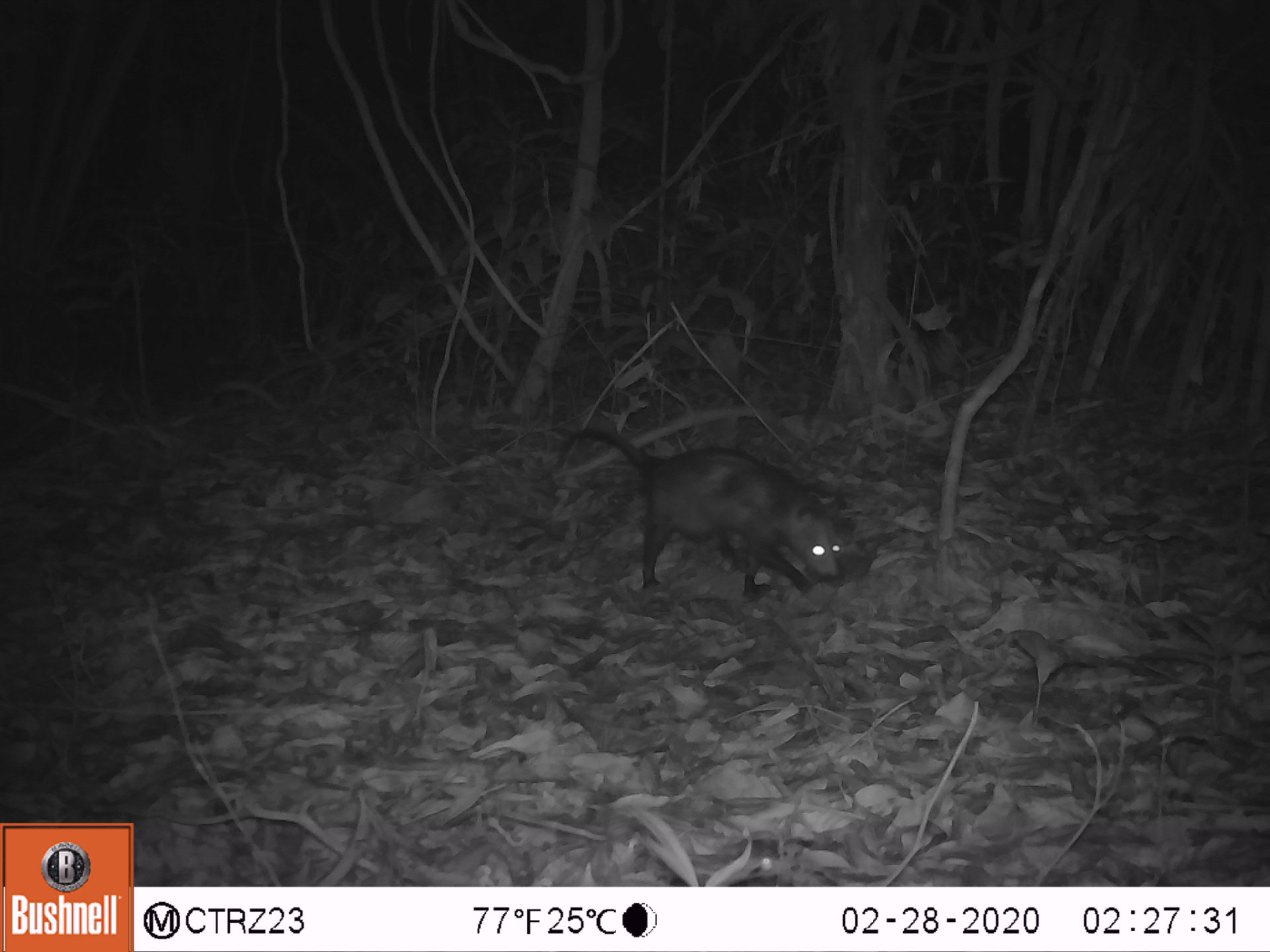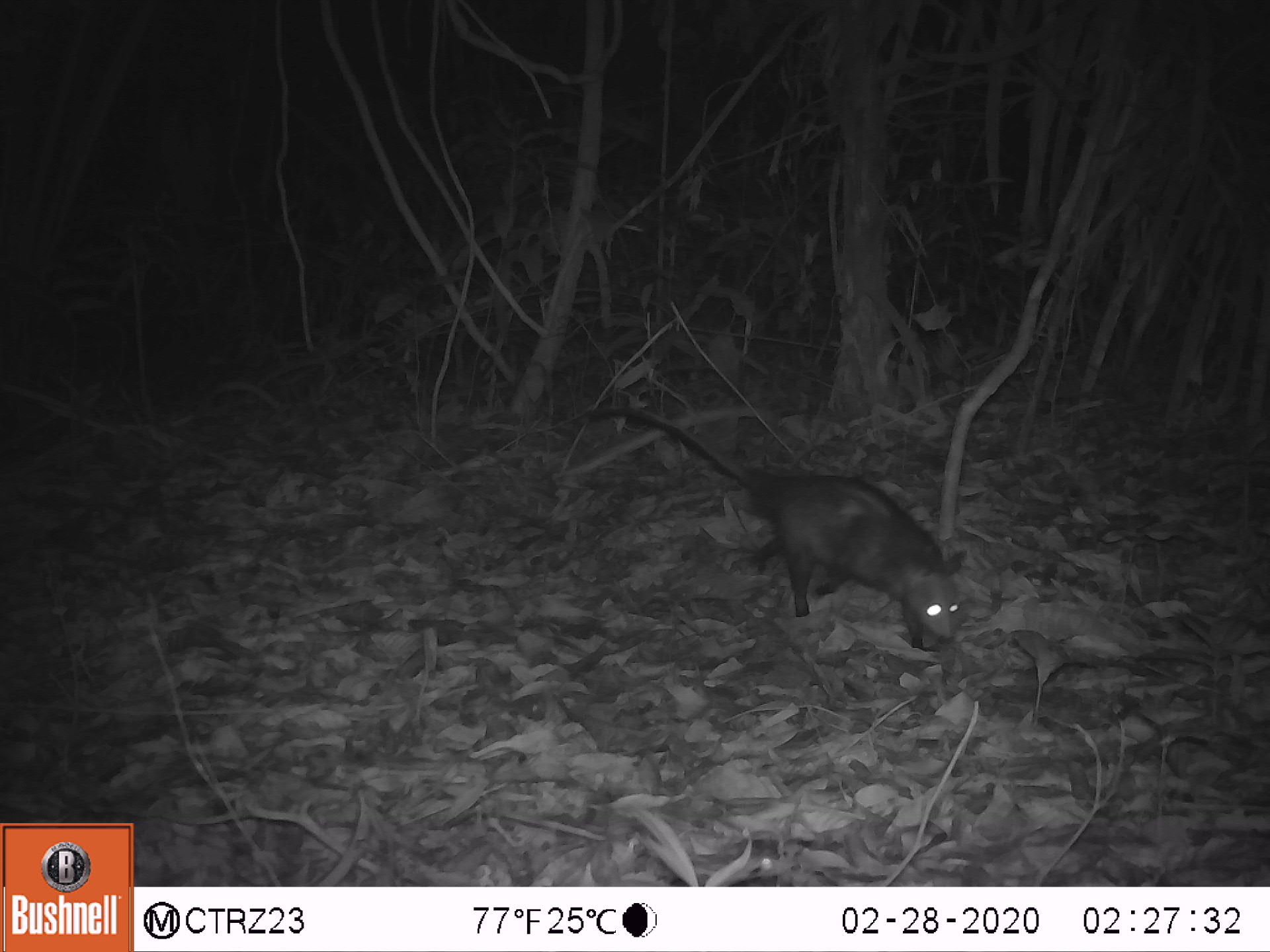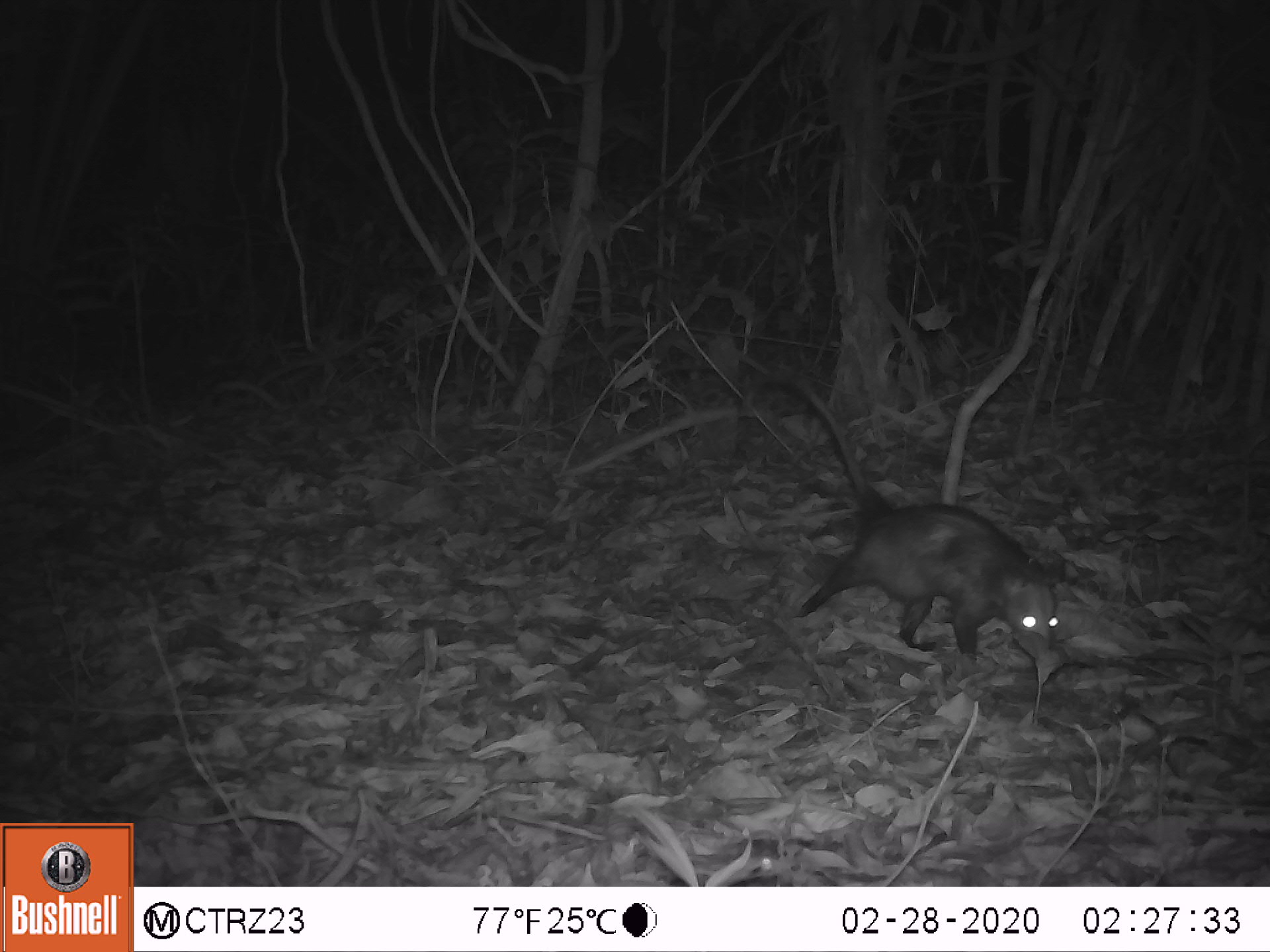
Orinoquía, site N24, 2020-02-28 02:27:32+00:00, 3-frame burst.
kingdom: Animalia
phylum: Chordata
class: Mammalia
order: Didelphimorphia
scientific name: Didelphimorphia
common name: possum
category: unknown possum